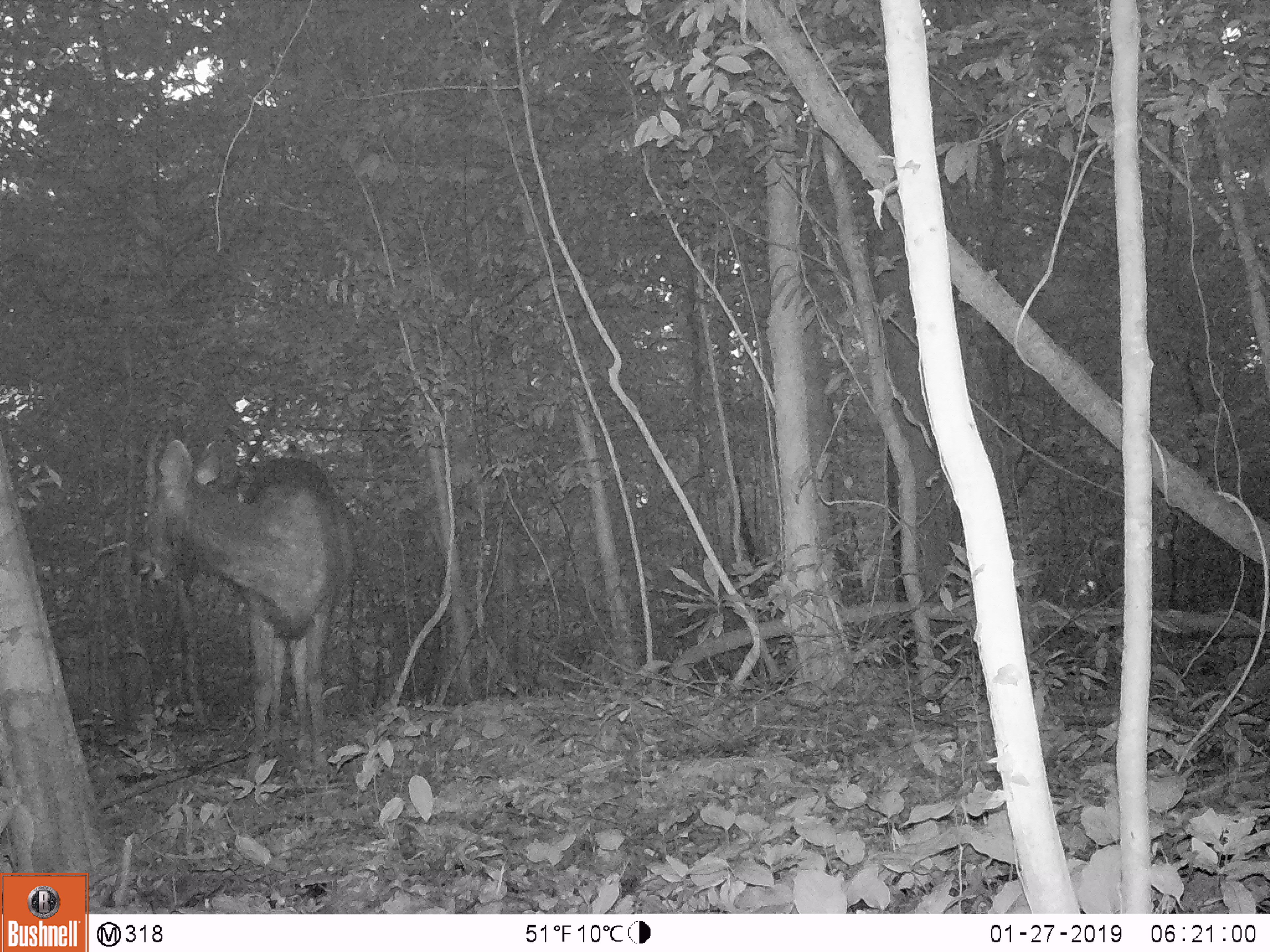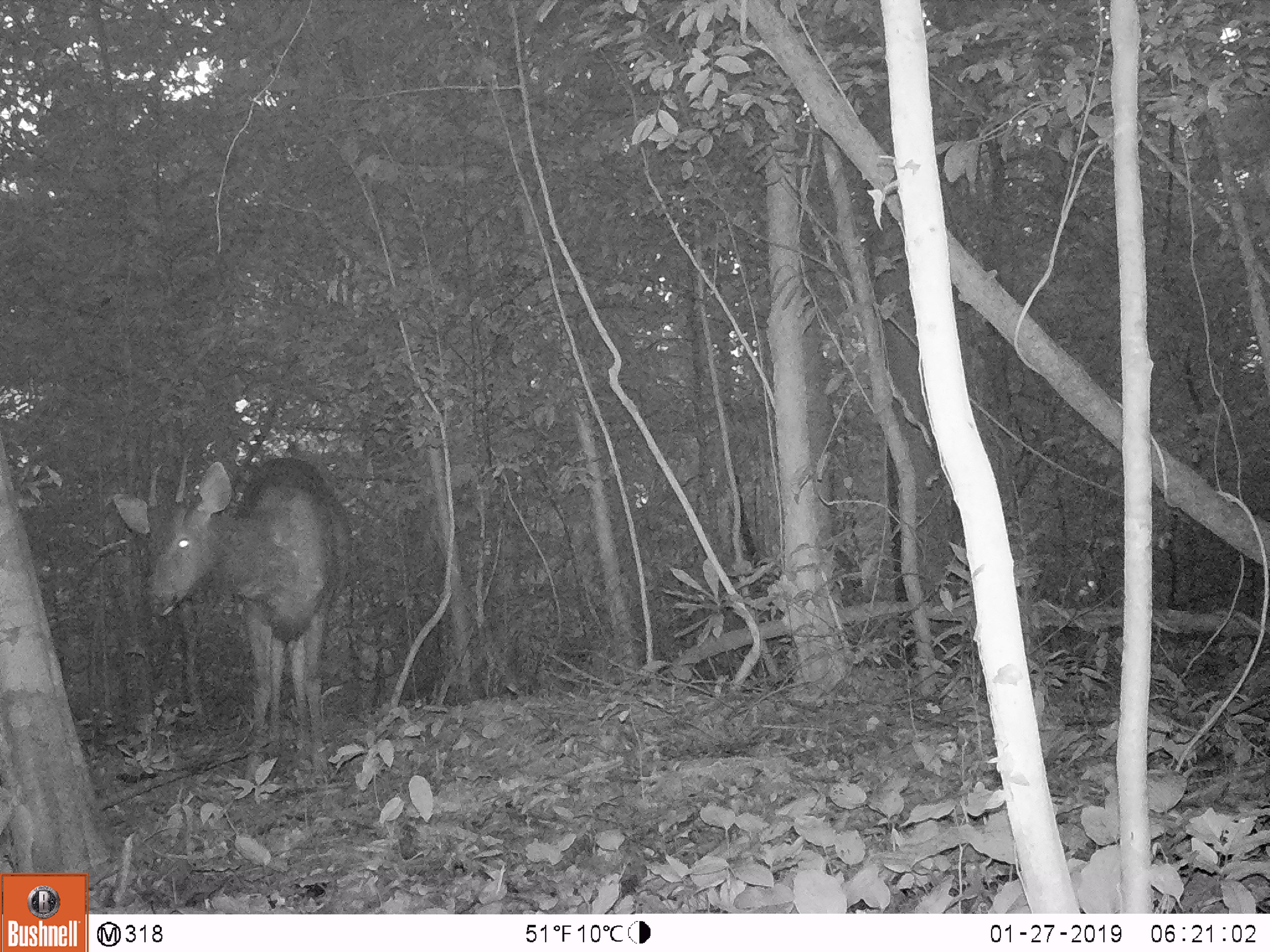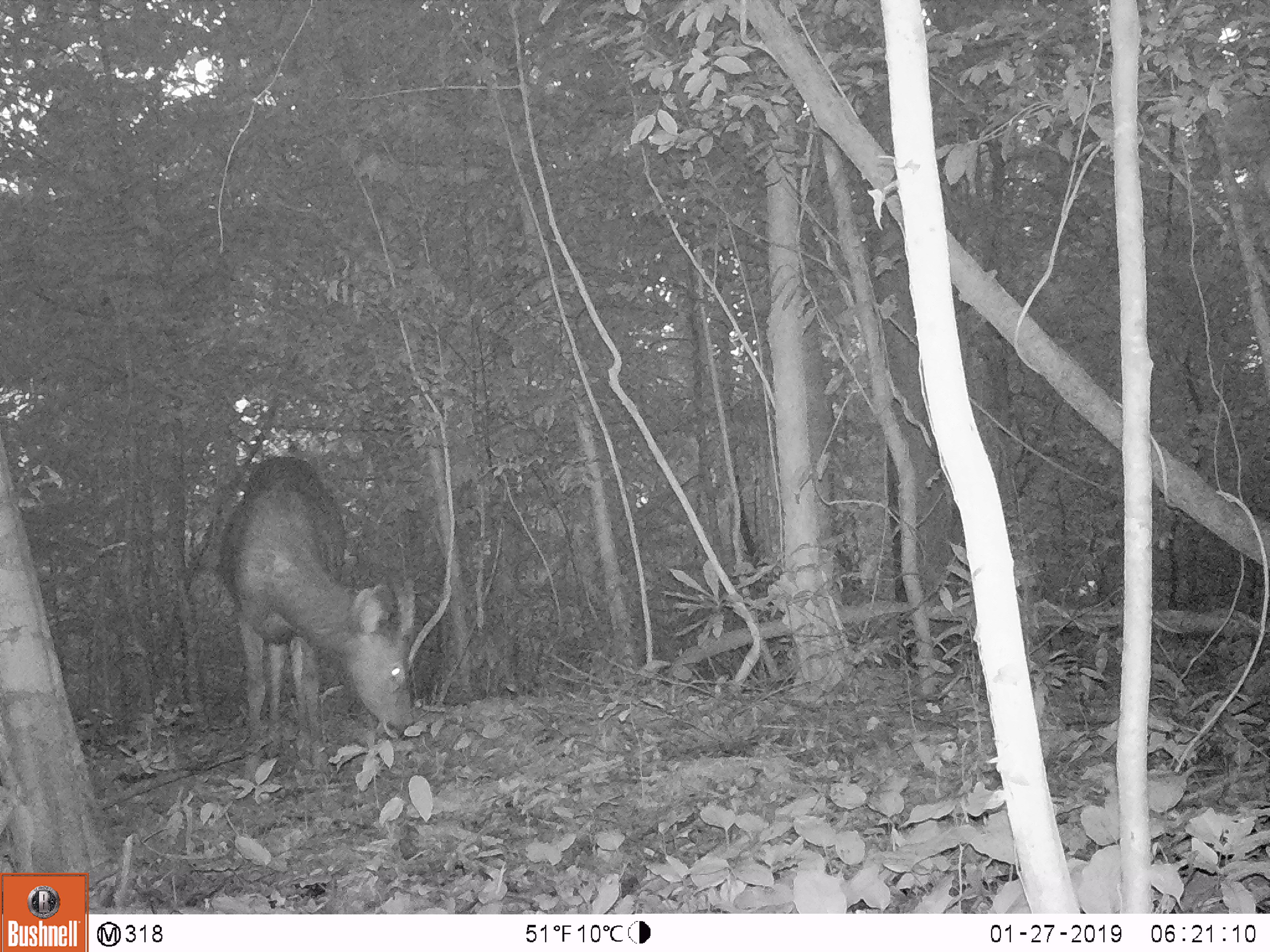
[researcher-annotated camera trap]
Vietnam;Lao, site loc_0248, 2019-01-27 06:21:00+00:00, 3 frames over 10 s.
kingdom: Animalia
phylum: Chordata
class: Mammalia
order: Artiodactyla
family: Cervidae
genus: Rusa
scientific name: Rusa unicolor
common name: sambar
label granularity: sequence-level